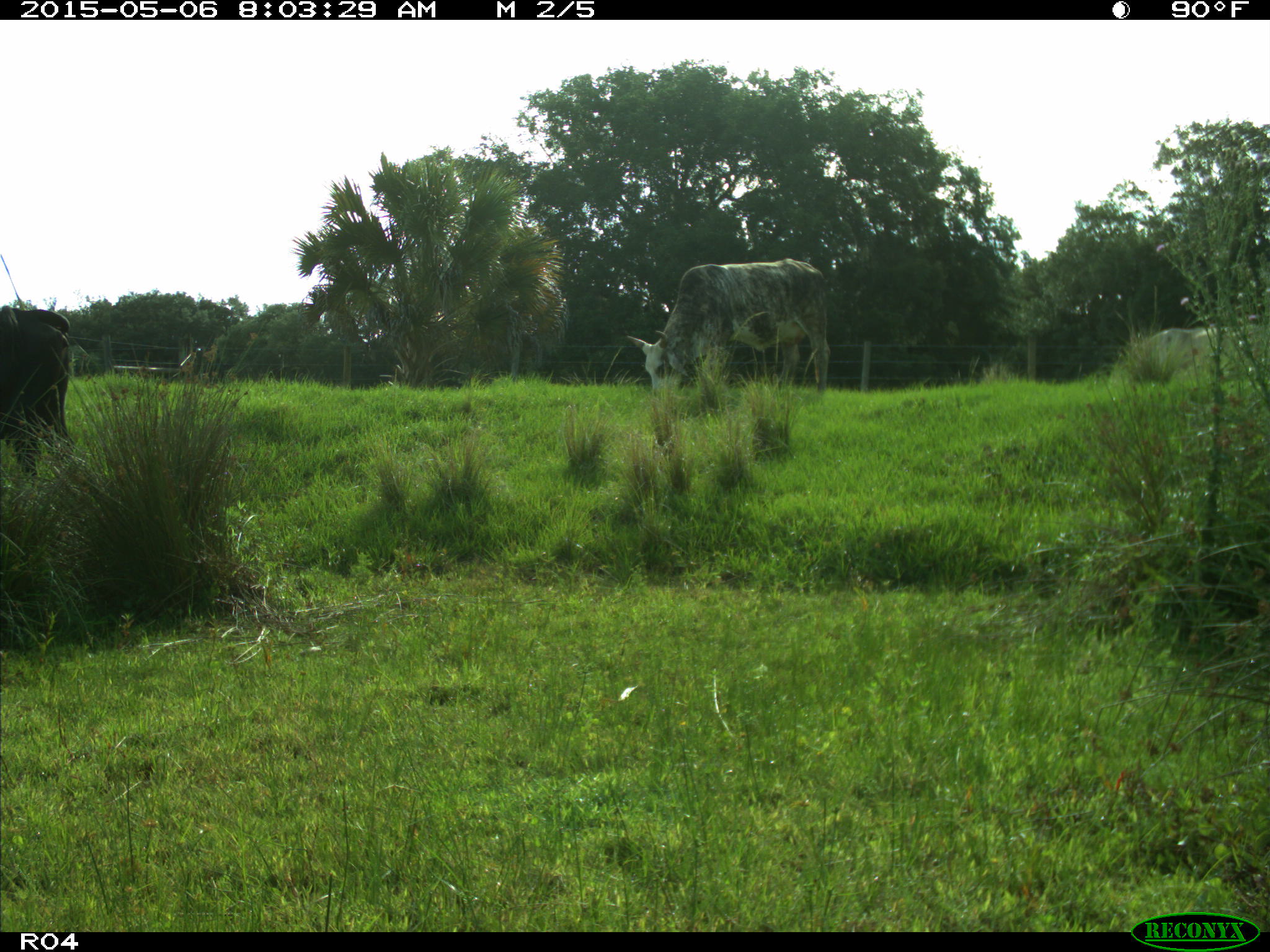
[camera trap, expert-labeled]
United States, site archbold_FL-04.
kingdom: Animalia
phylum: Chordata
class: Mammalia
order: Artiodactyla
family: Bovidae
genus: Bos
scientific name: Bos taurus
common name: domestic cow